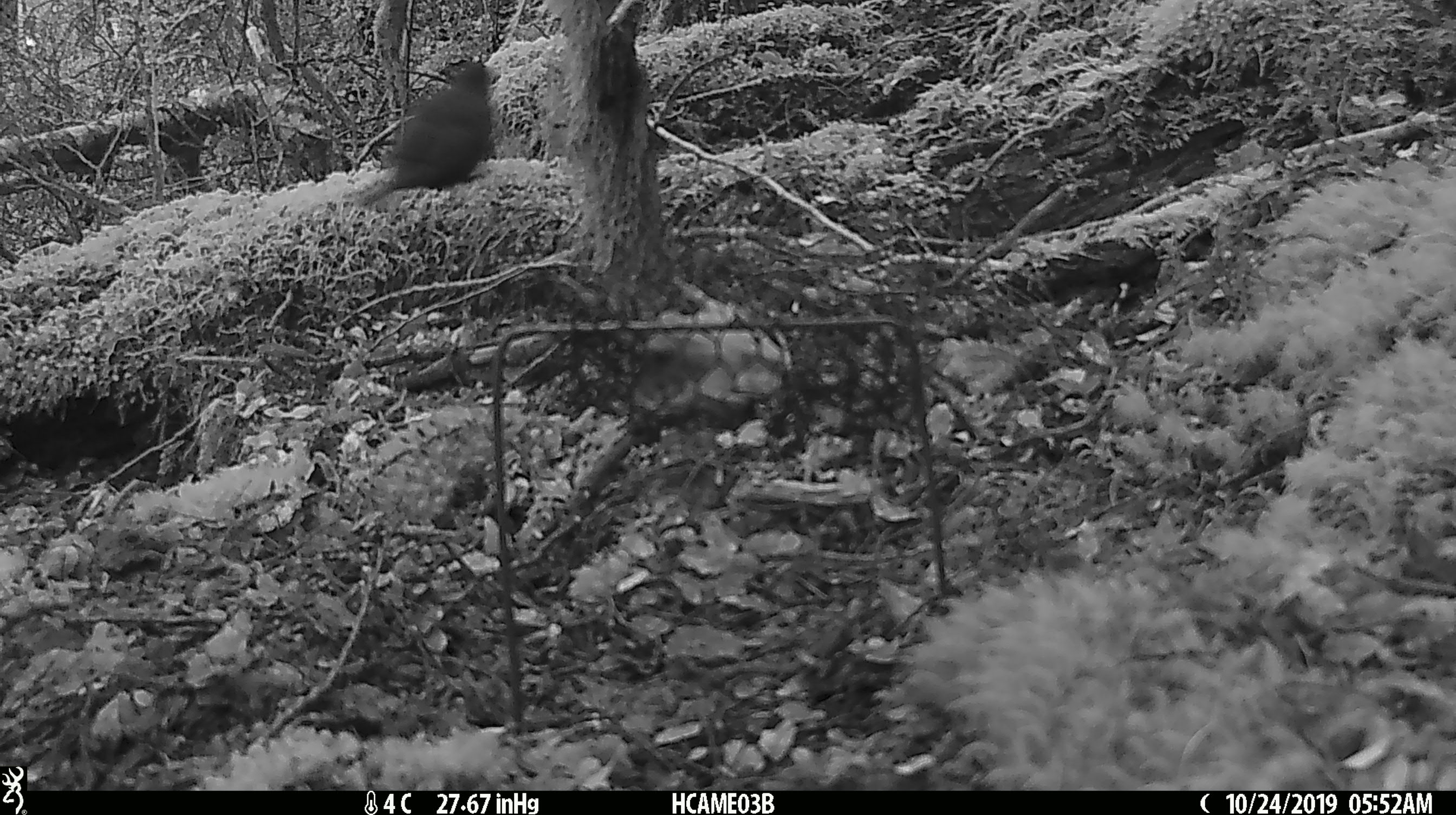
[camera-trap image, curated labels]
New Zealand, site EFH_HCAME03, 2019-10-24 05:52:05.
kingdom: Animalia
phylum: Chordata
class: Mammalia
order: Rodentia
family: Muridae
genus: Mus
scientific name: Mus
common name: mouse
Mouse (Mus).